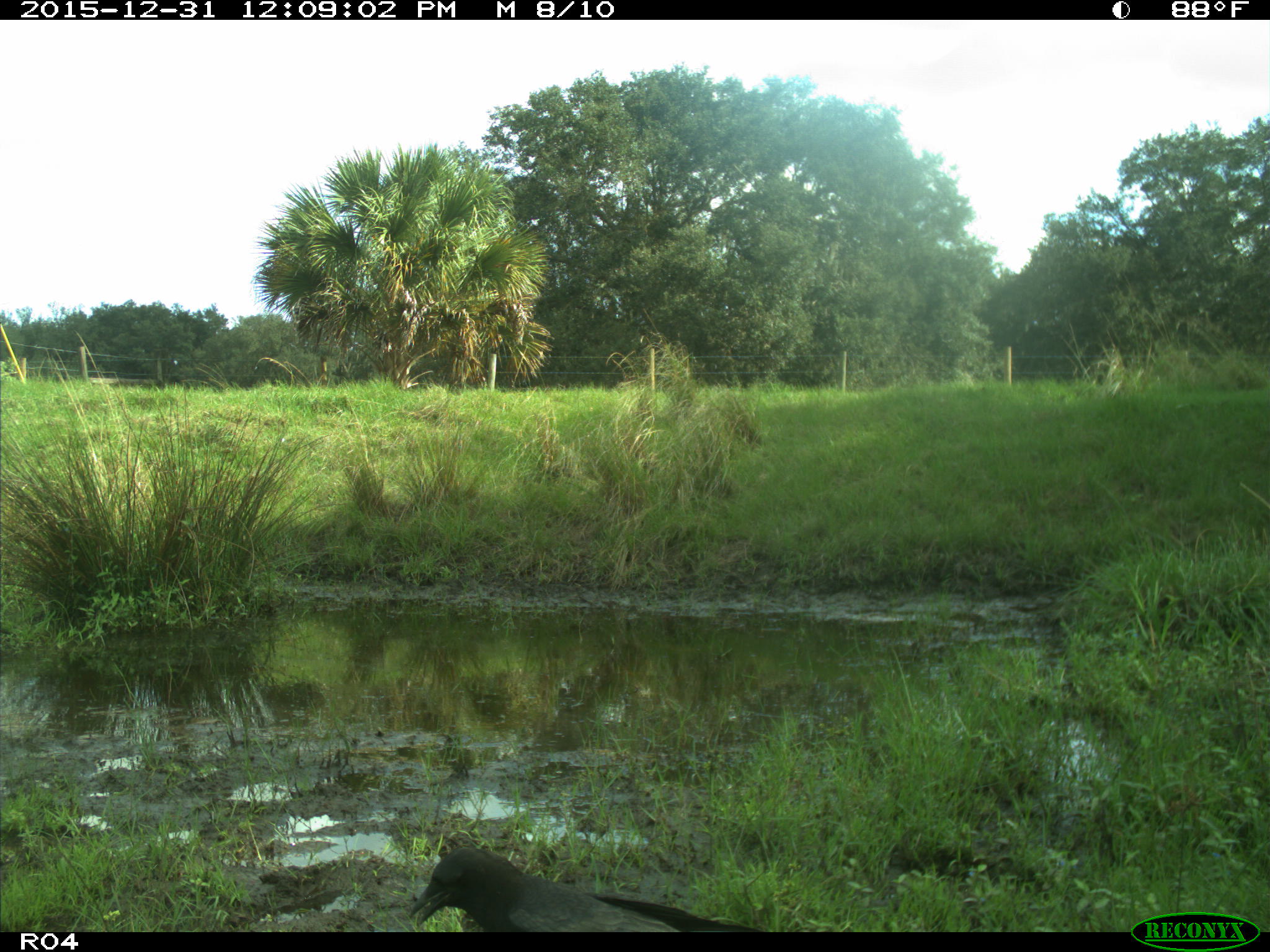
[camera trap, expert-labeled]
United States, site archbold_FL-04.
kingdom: Animalia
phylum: Chordata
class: Aves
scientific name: Aves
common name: birds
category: unidentified bird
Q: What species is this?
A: Unidentified bird (birds) (Aves).